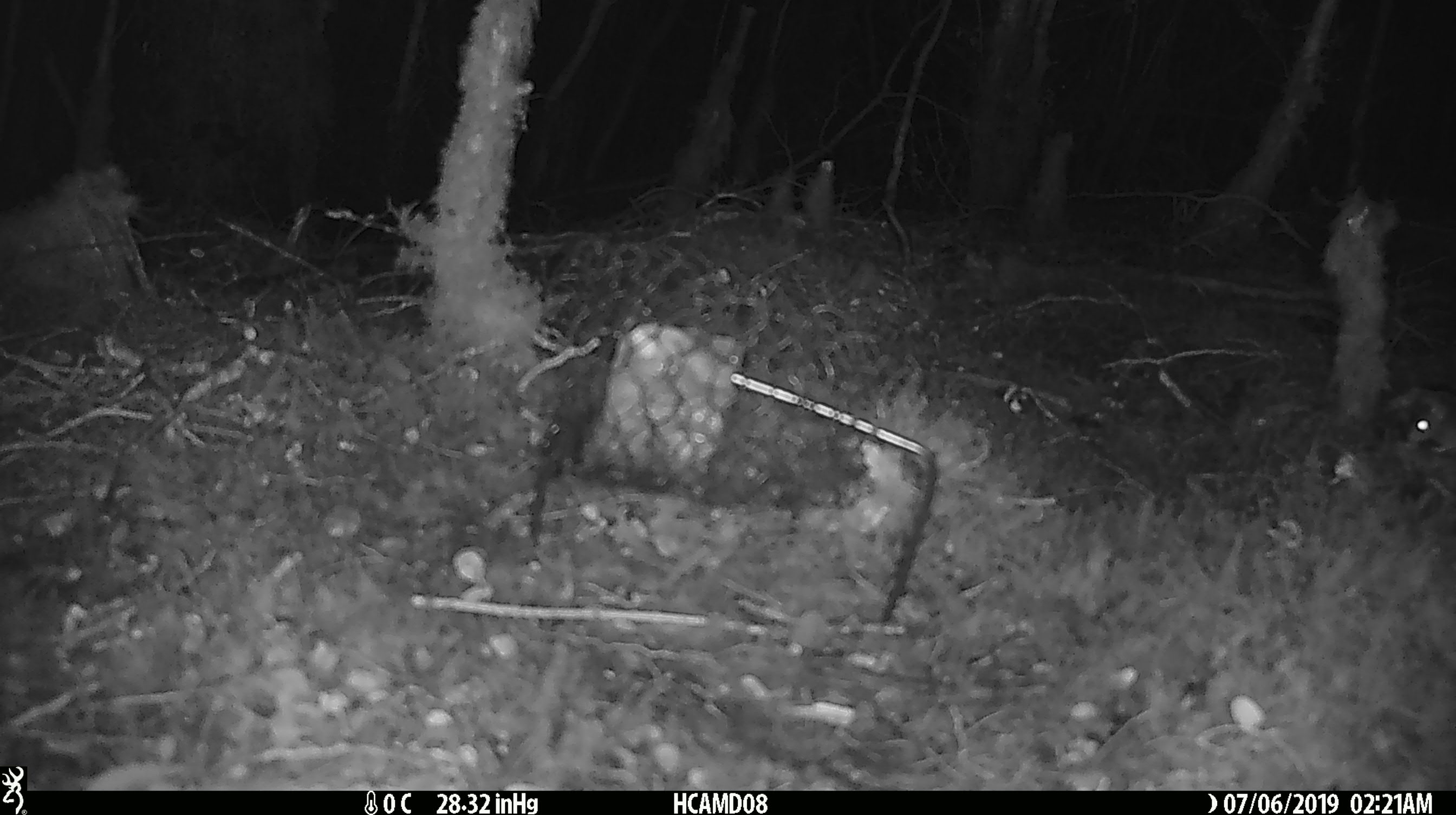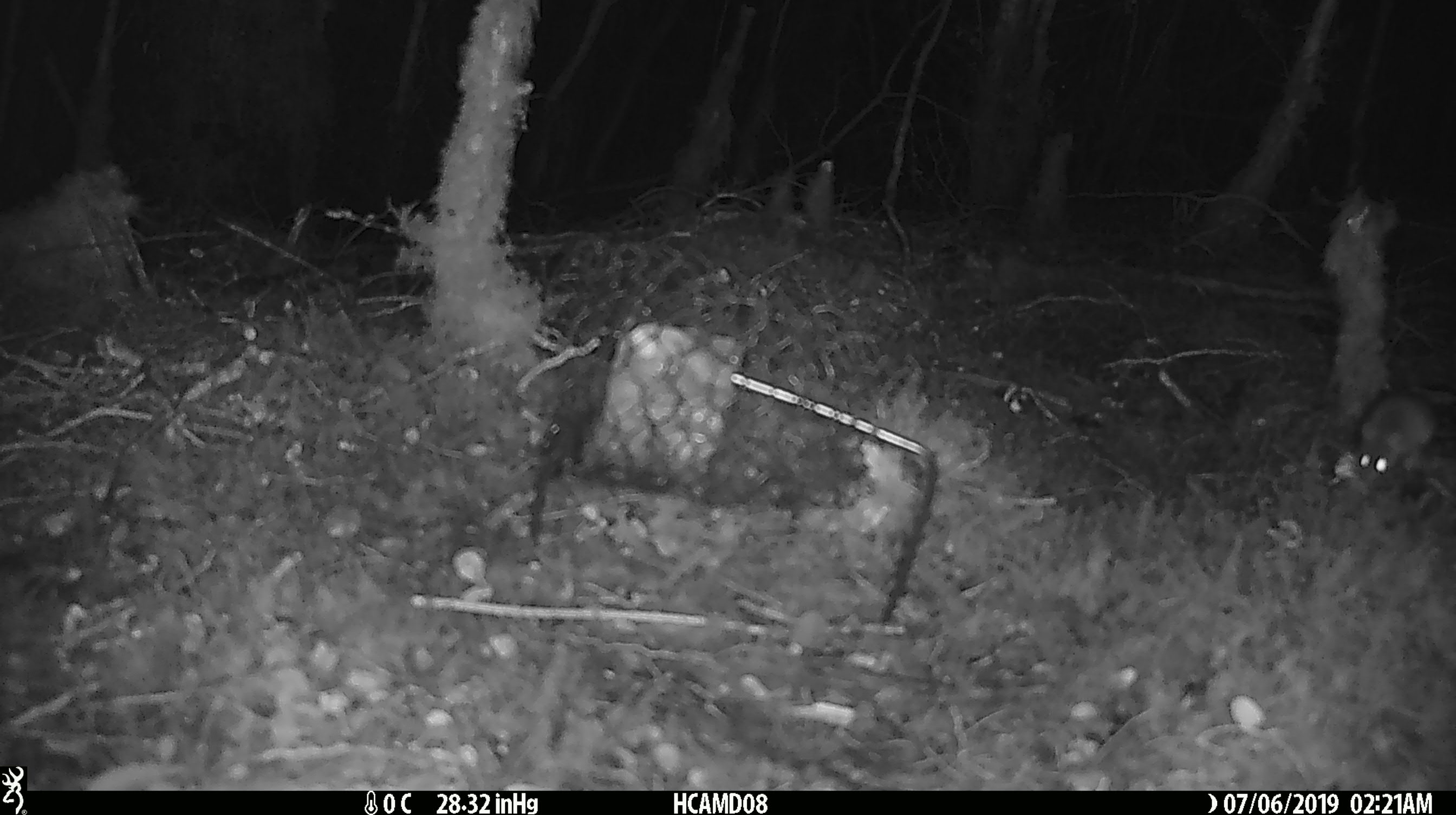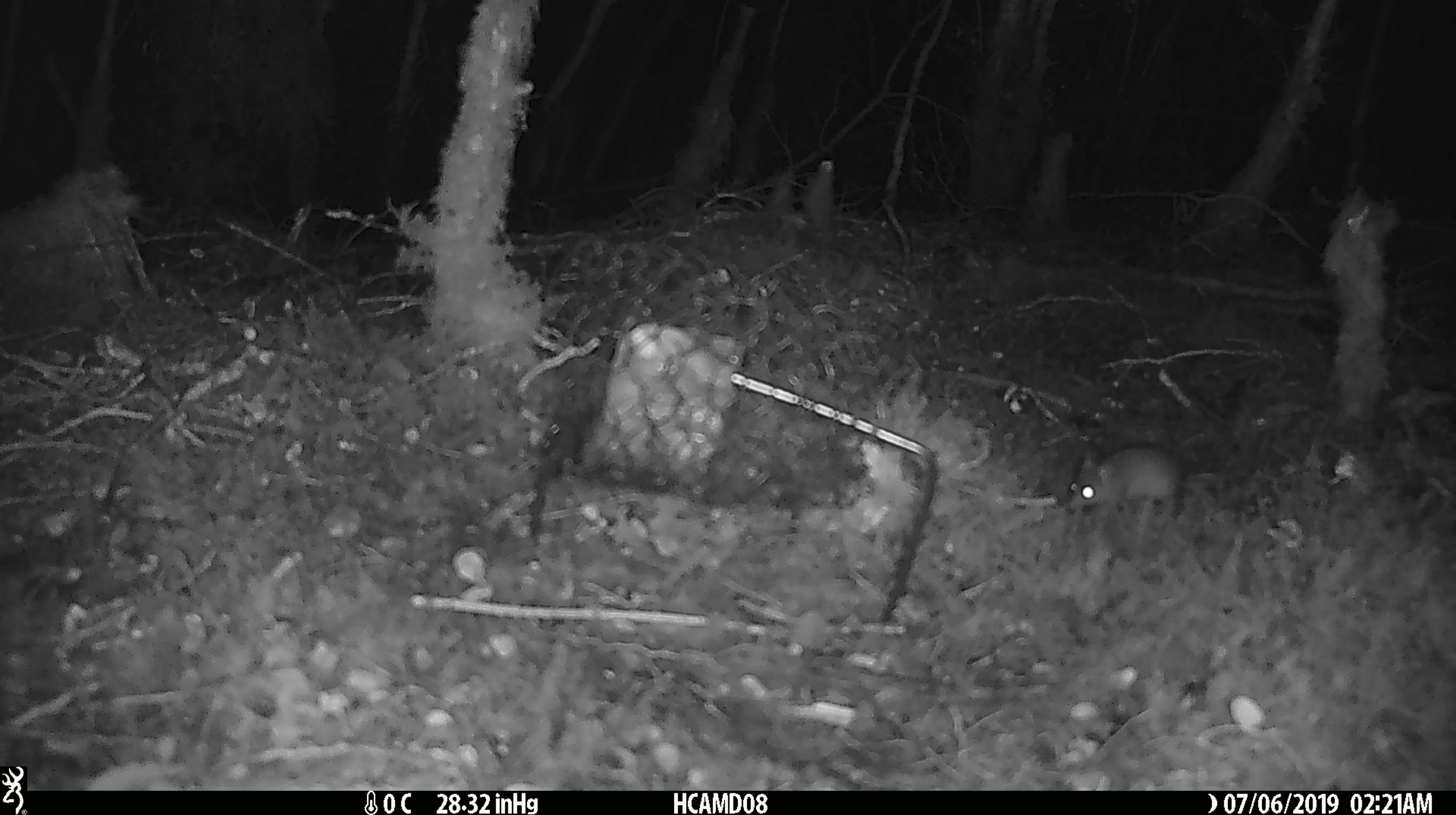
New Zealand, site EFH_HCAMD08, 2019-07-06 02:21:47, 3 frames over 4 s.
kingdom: Animalia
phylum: Chordata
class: Mammalia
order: Rodentia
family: Muridae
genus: Mus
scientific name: Mus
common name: mouse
Mouse (Mus).